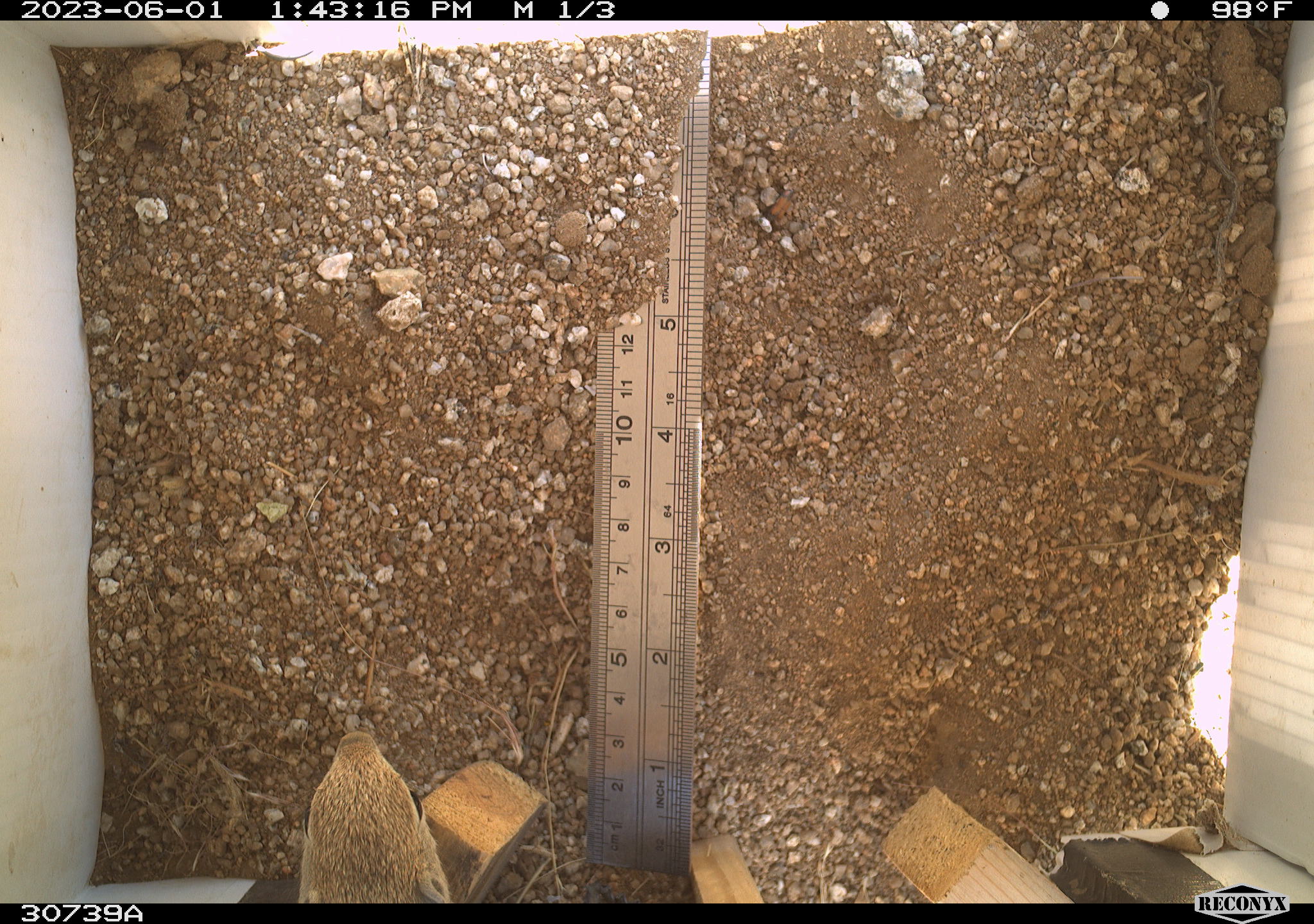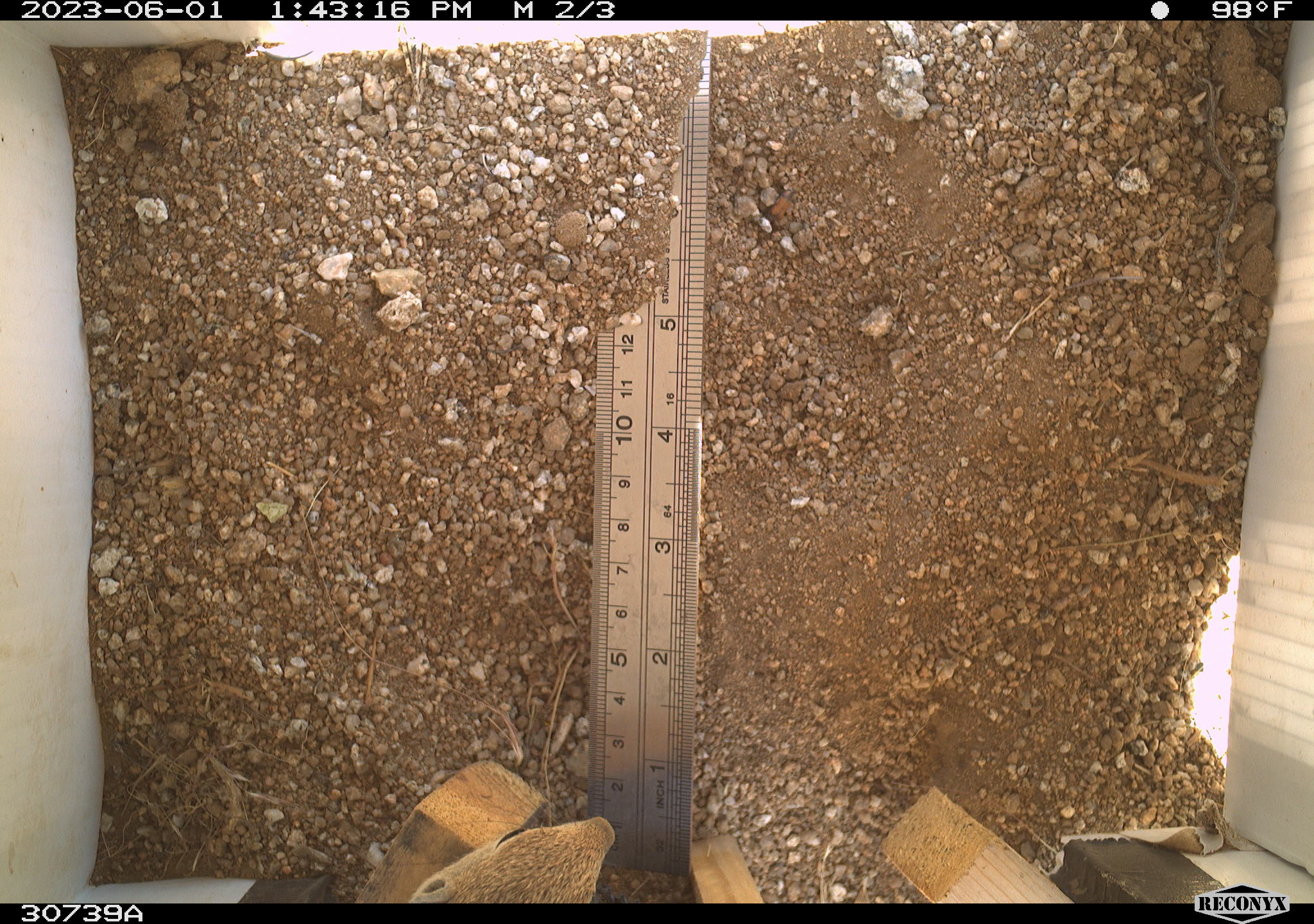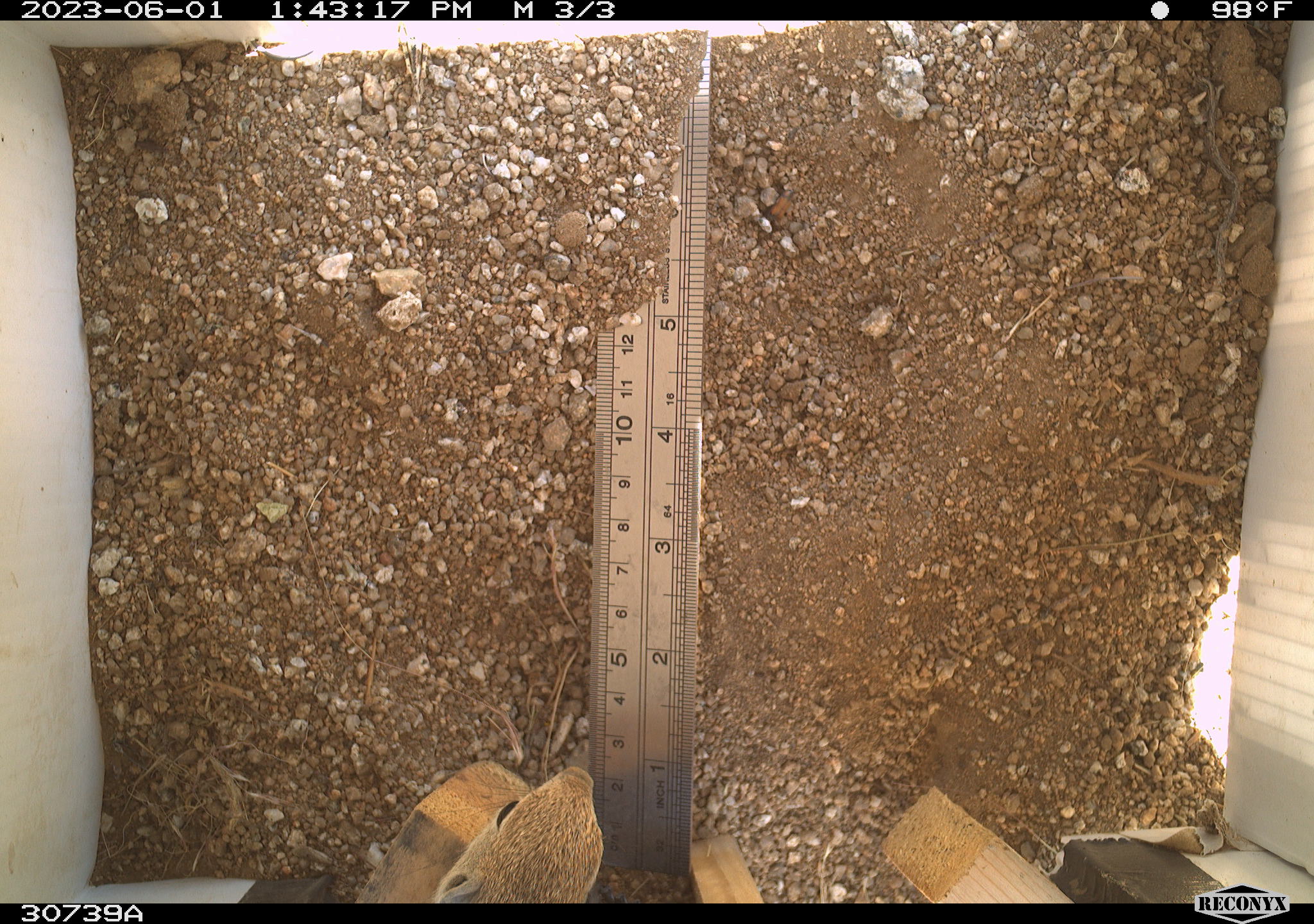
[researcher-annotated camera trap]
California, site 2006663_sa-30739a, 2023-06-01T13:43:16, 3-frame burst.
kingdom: Animalia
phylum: Chordata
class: Mammalia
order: Rodentia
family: Sciuridae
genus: Ammospermophilus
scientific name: Ammospermophilus leucurus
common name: white-tailed antelope squirrel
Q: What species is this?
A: White-tailed antelope squirrel (Ammospermophilus leucurus).